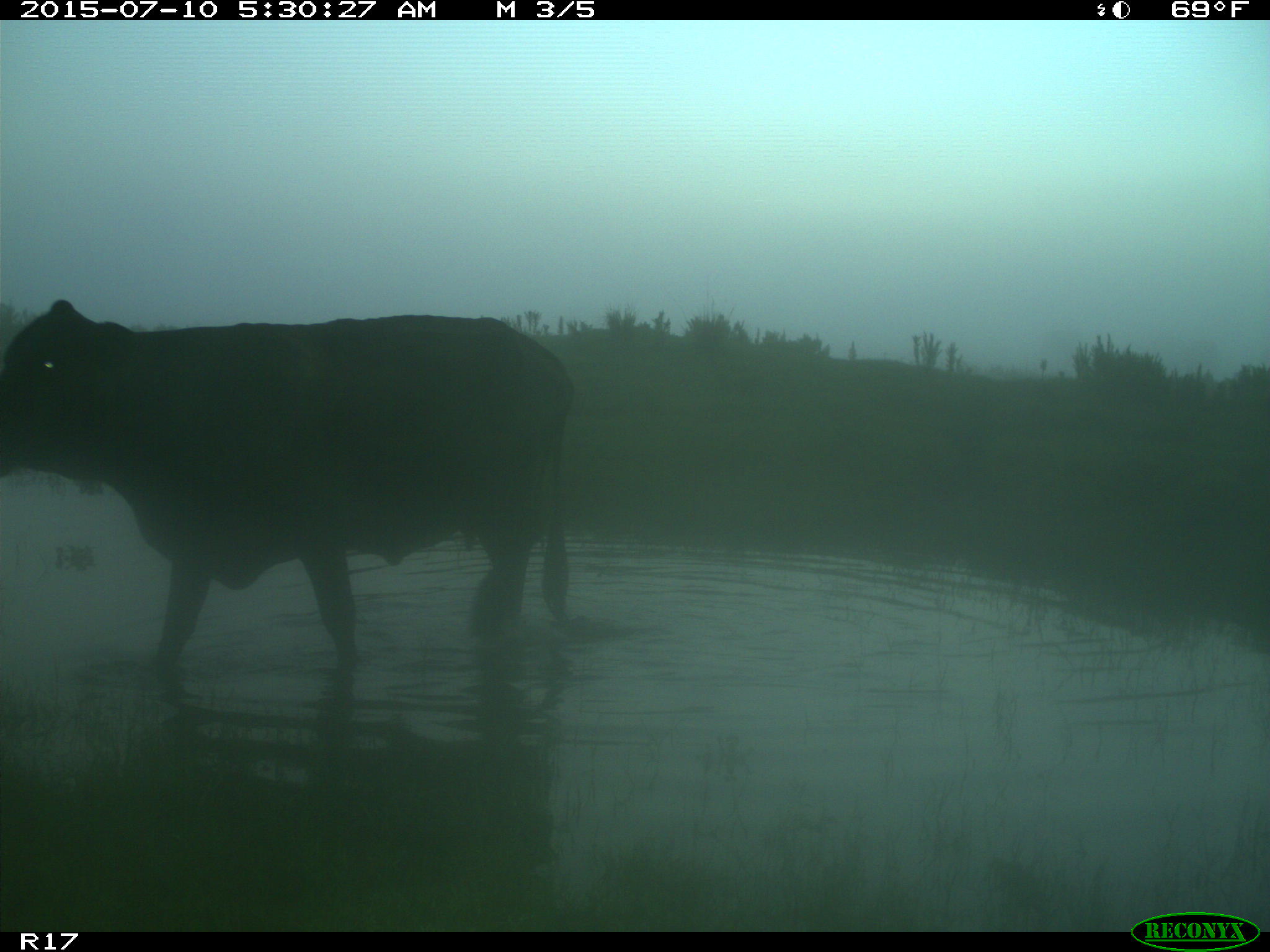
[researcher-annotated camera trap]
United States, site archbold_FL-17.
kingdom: Animalia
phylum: Chordata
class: Mammalia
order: Artiodactyla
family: Bovidae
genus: Bos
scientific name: Bos taurus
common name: domestic cow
Bos taurus (domestic cow).